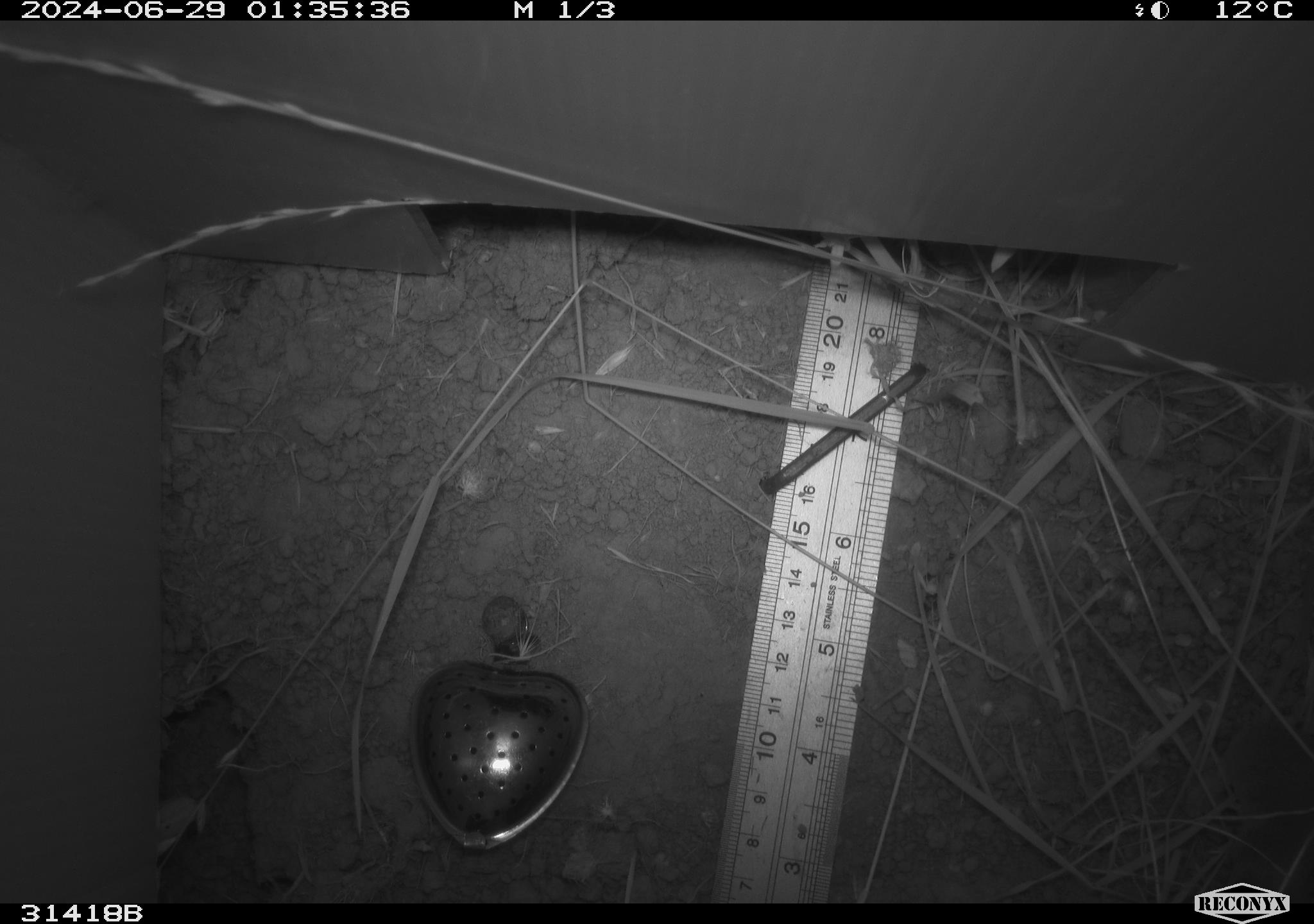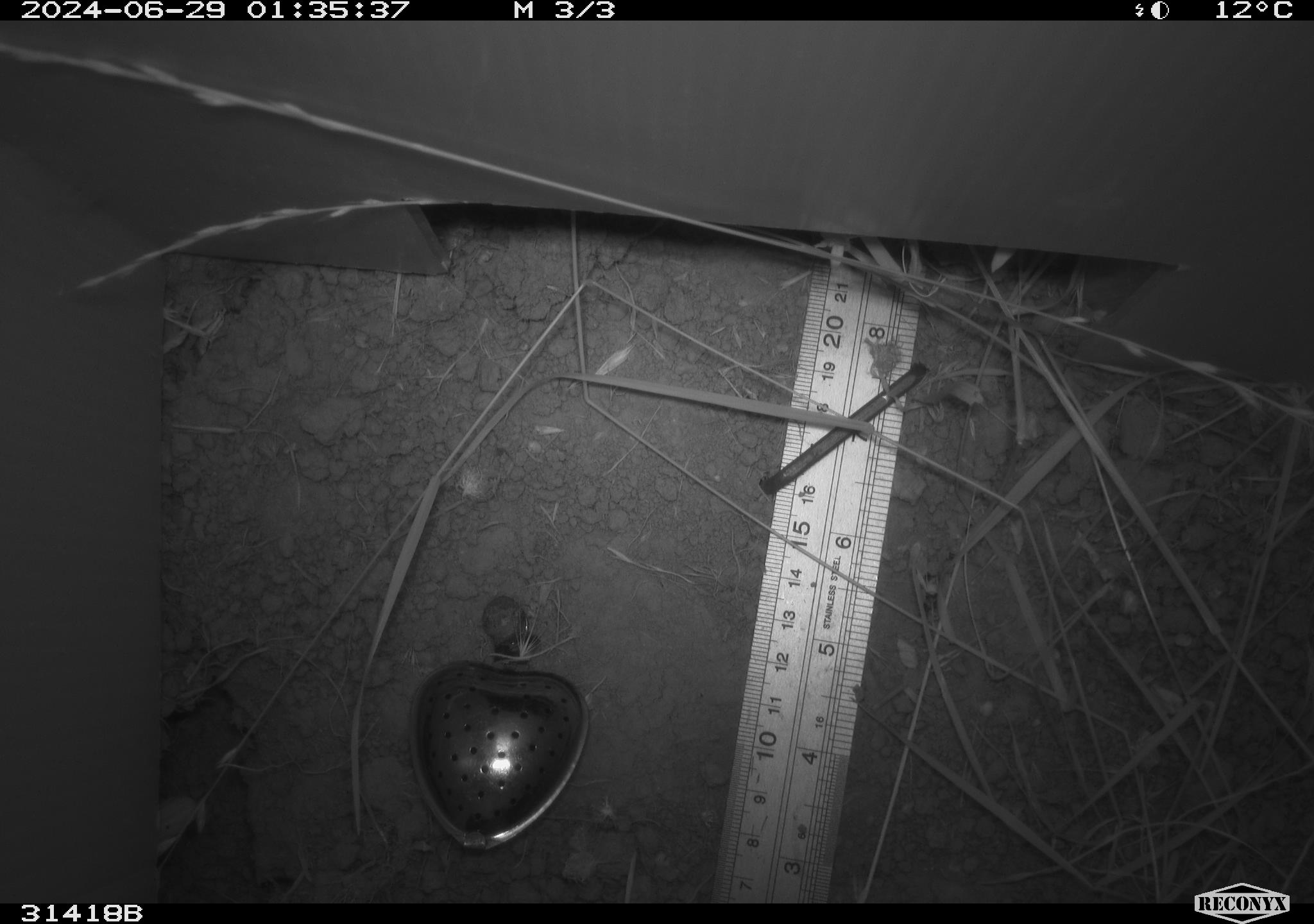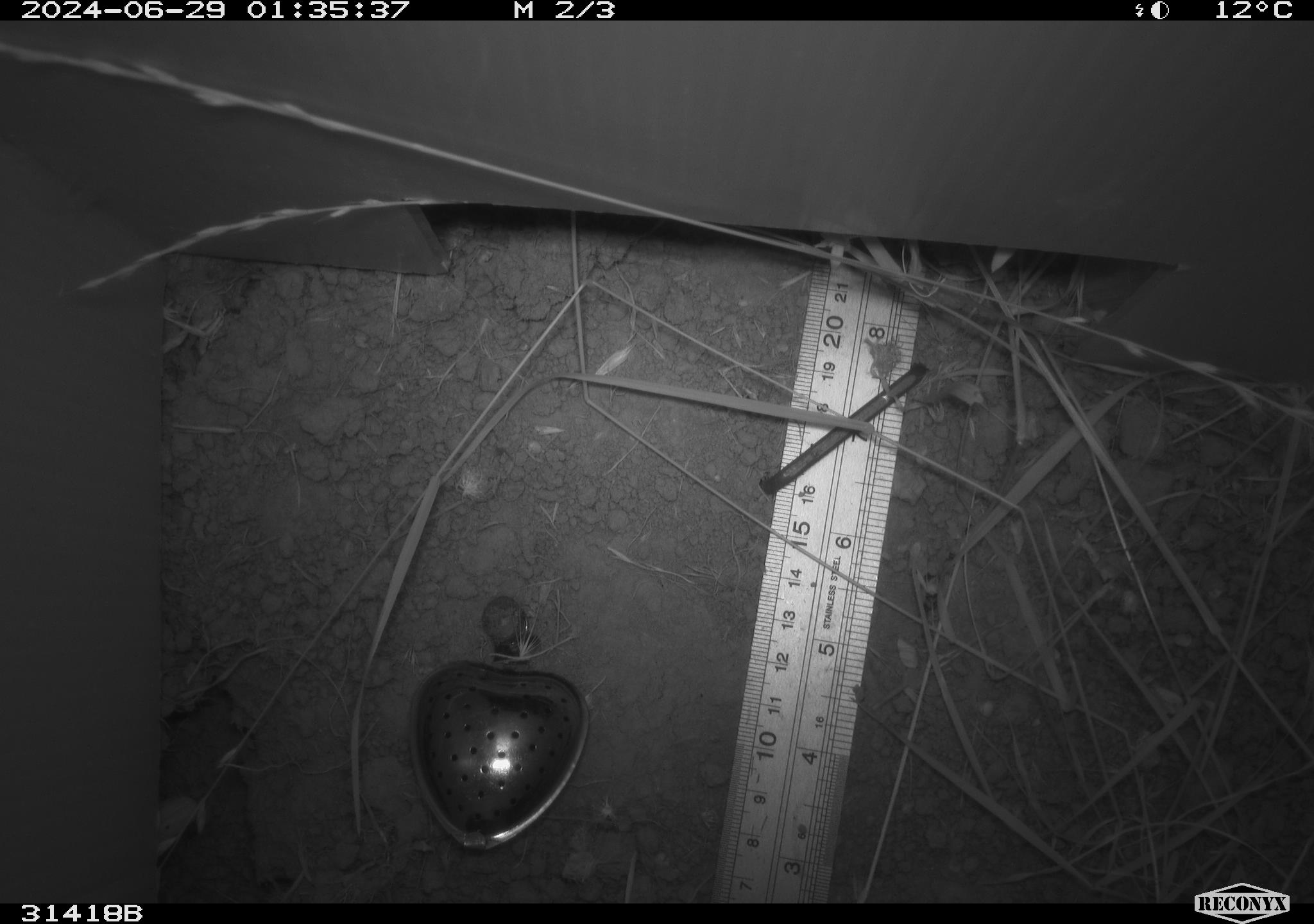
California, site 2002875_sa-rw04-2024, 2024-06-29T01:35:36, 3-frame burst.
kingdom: Animalia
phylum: Chordata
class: Mammalia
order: Rodentia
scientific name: Rodentia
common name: rodent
Rodent (Rodentia).